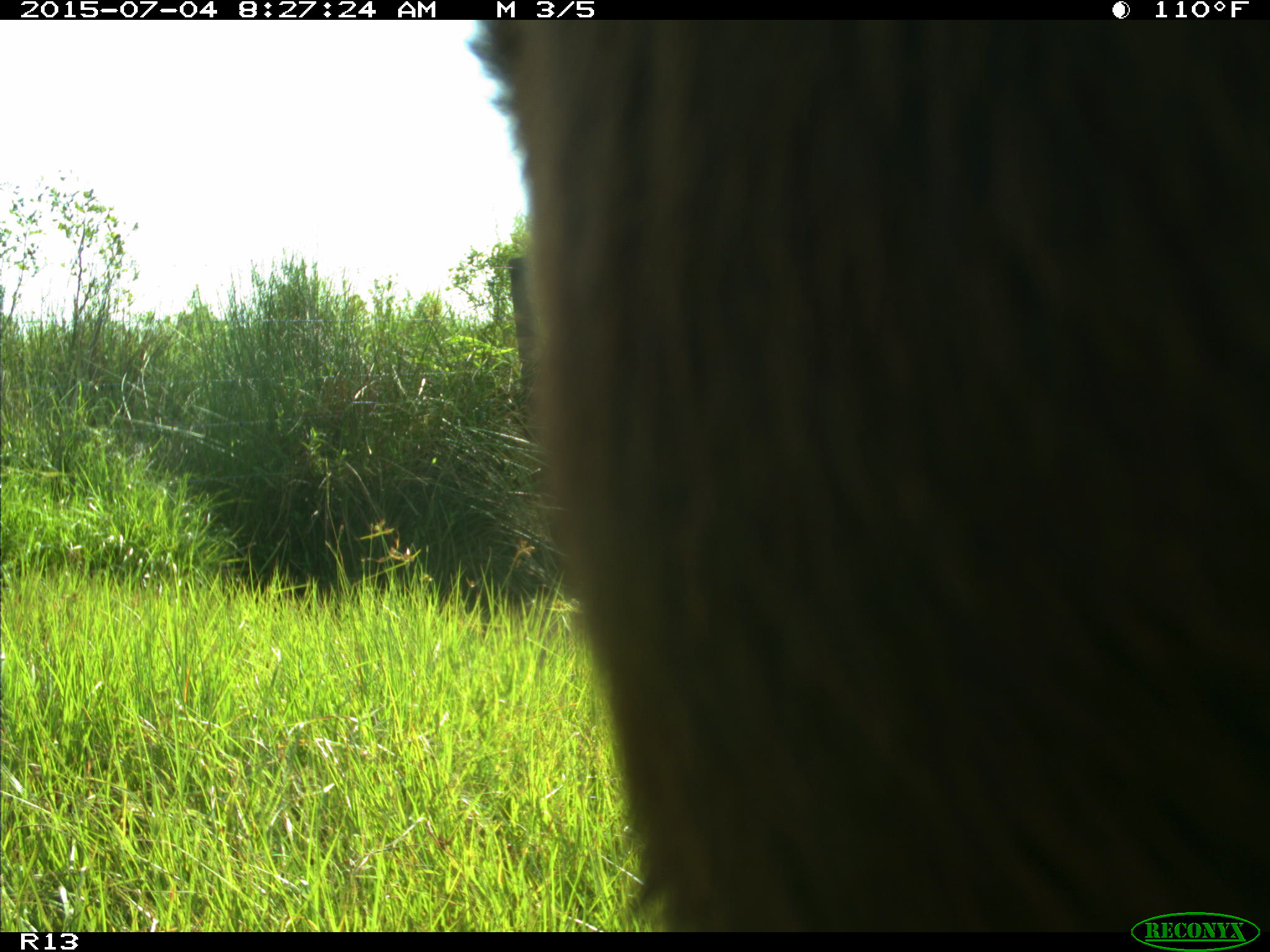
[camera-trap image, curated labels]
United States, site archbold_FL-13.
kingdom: Animalia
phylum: Chordata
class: Mammalia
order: Artiodactyla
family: Bovidae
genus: Bos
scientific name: Bos taurus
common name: domestic cow